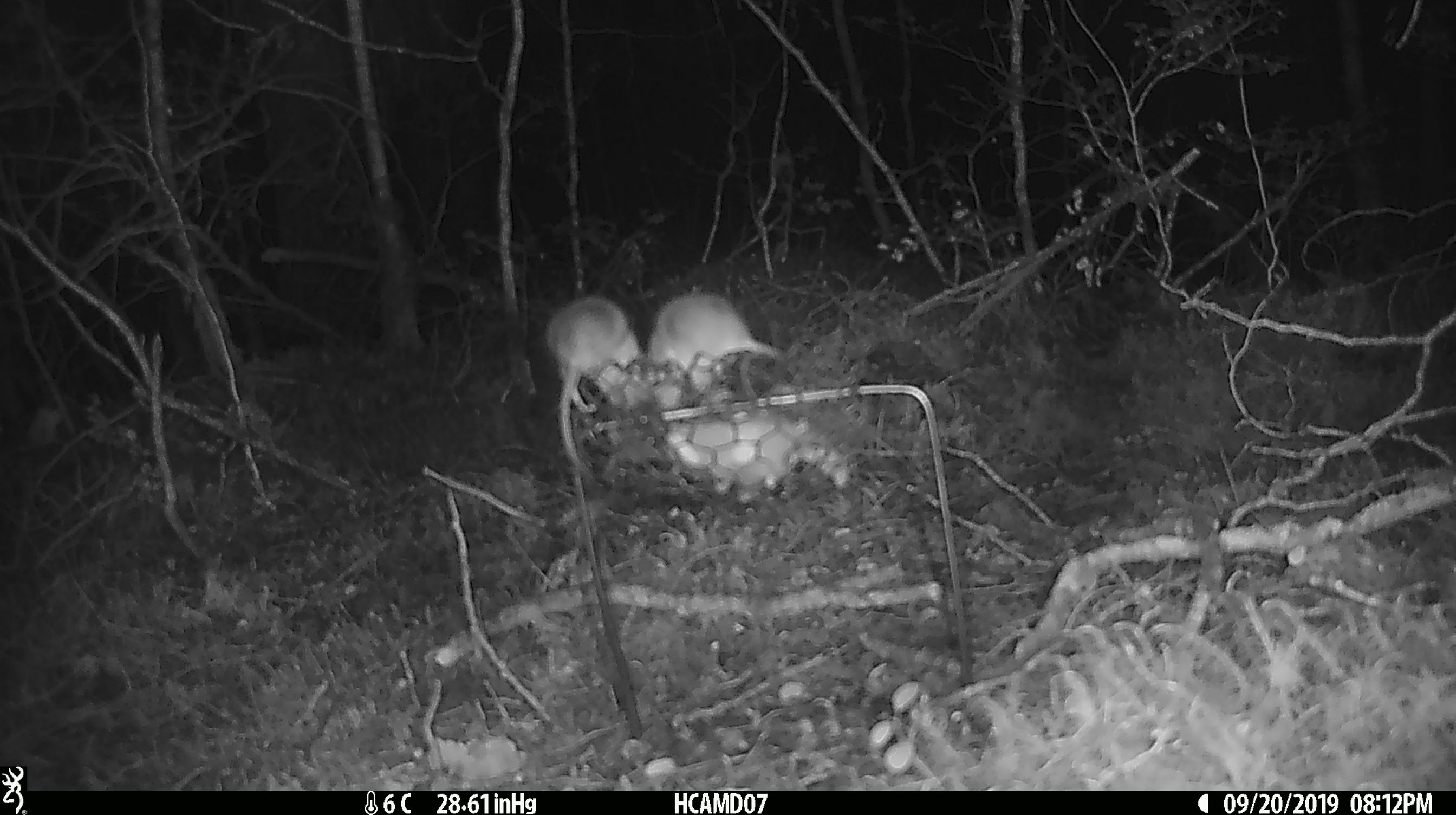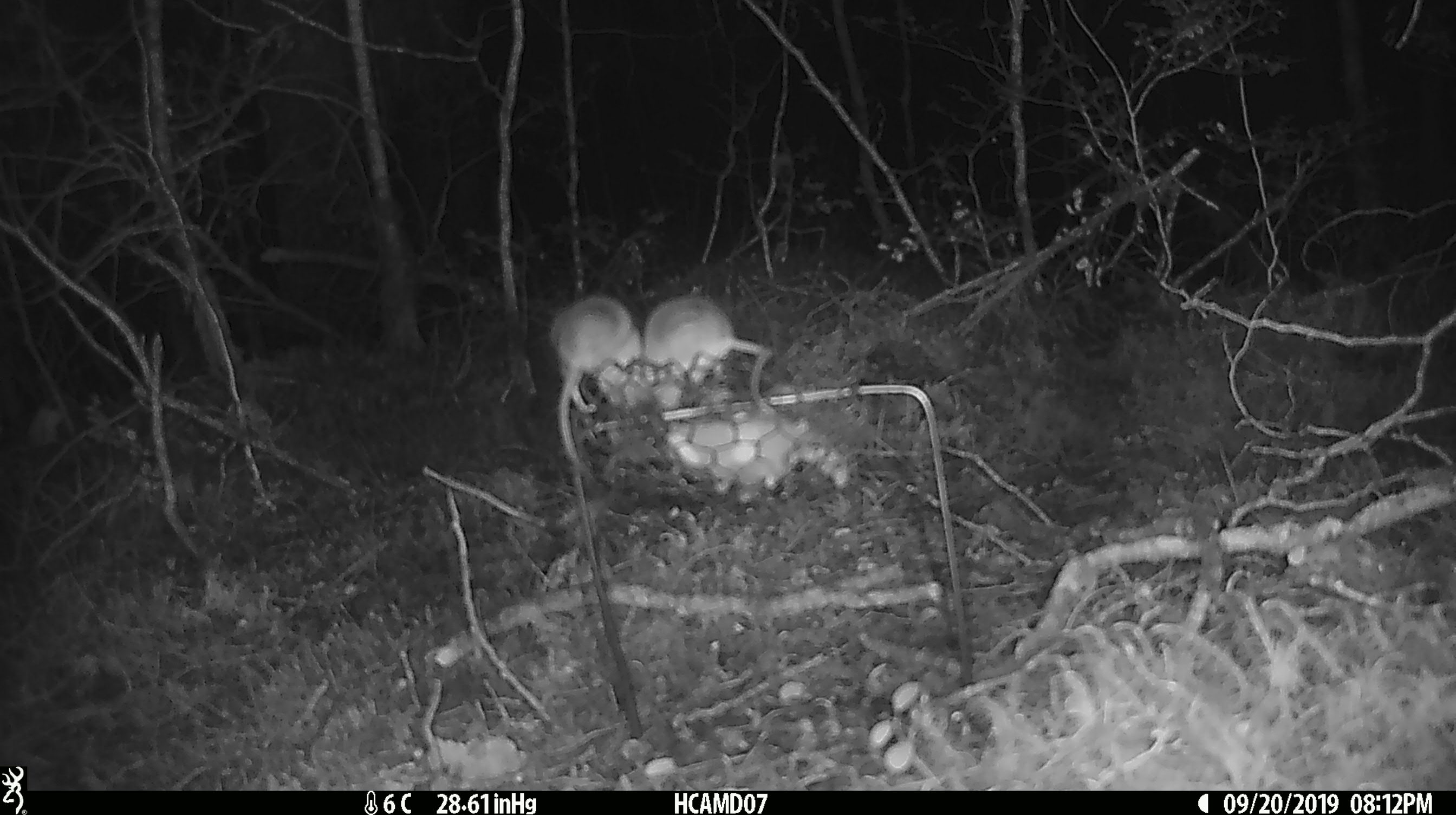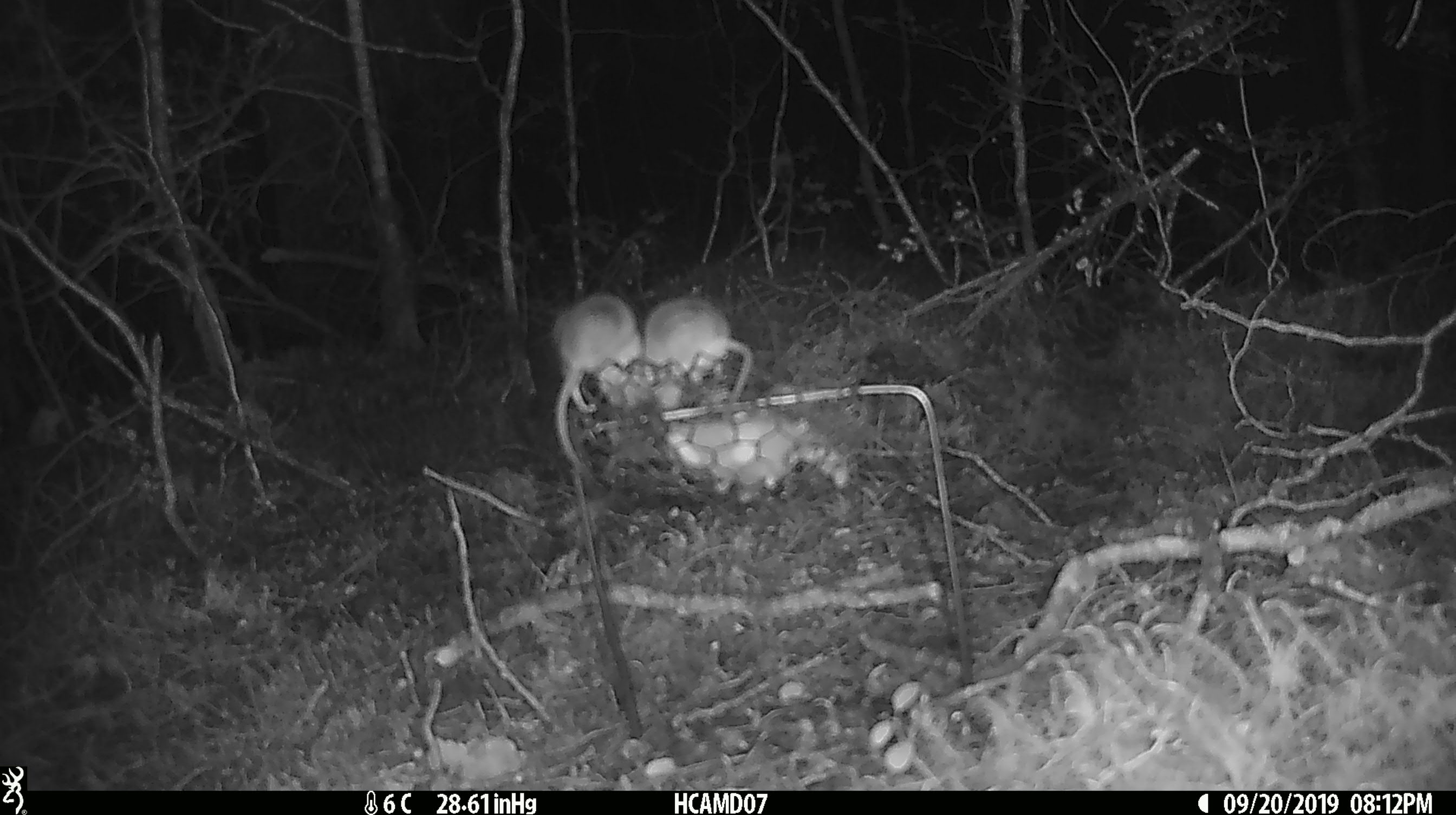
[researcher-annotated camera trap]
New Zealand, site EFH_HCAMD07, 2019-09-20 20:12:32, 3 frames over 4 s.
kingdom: Animalia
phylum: Chordata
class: Mammalia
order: Rodentia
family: Muridae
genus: Mus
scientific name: Mus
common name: mouse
Mouse (Mus).